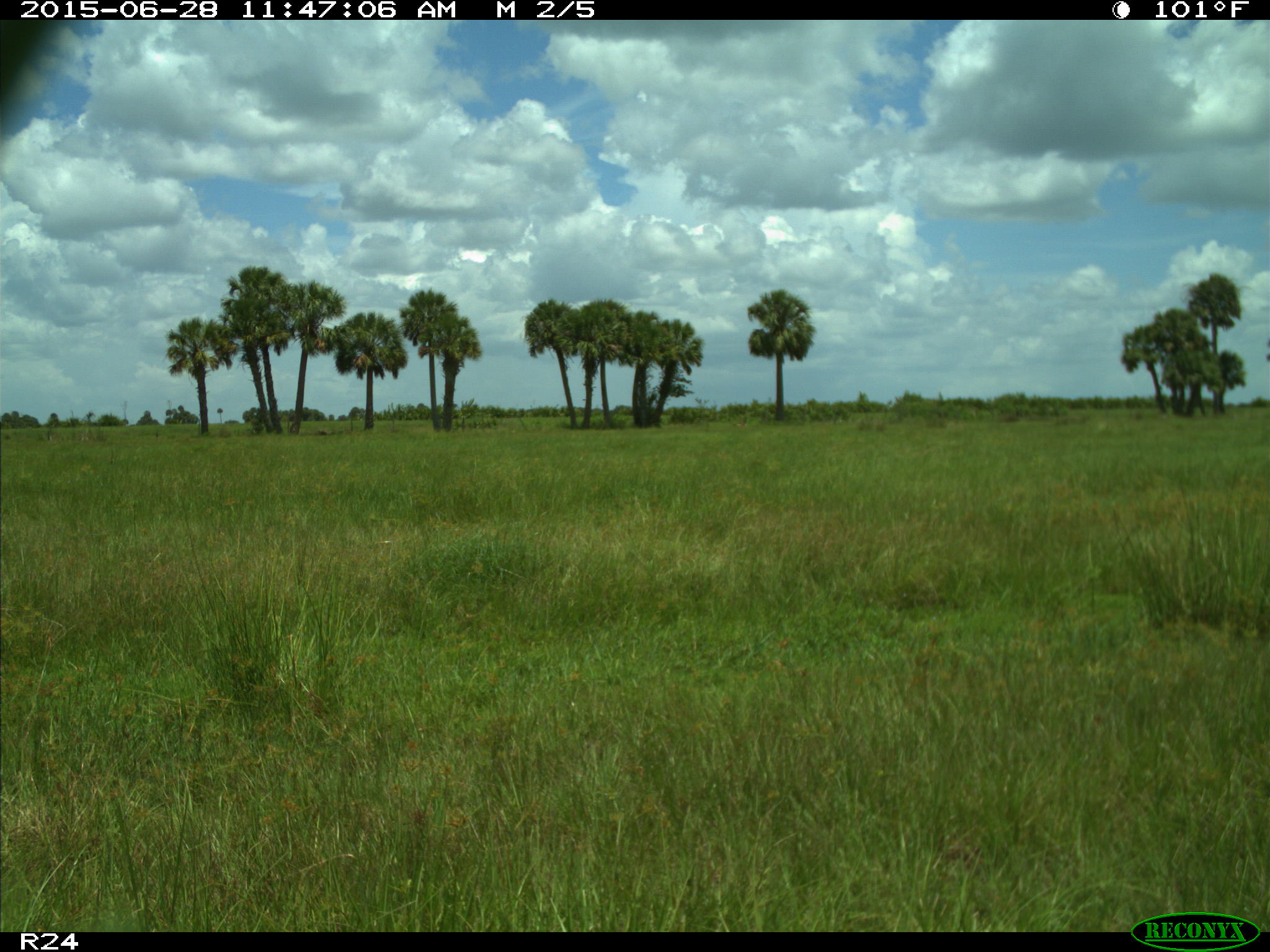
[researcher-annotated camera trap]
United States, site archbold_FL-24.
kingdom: Animalia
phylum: Chordata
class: Mammalia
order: Artiodactyla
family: Bovidae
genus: Bos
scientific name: Bos taurus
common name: domestic cow